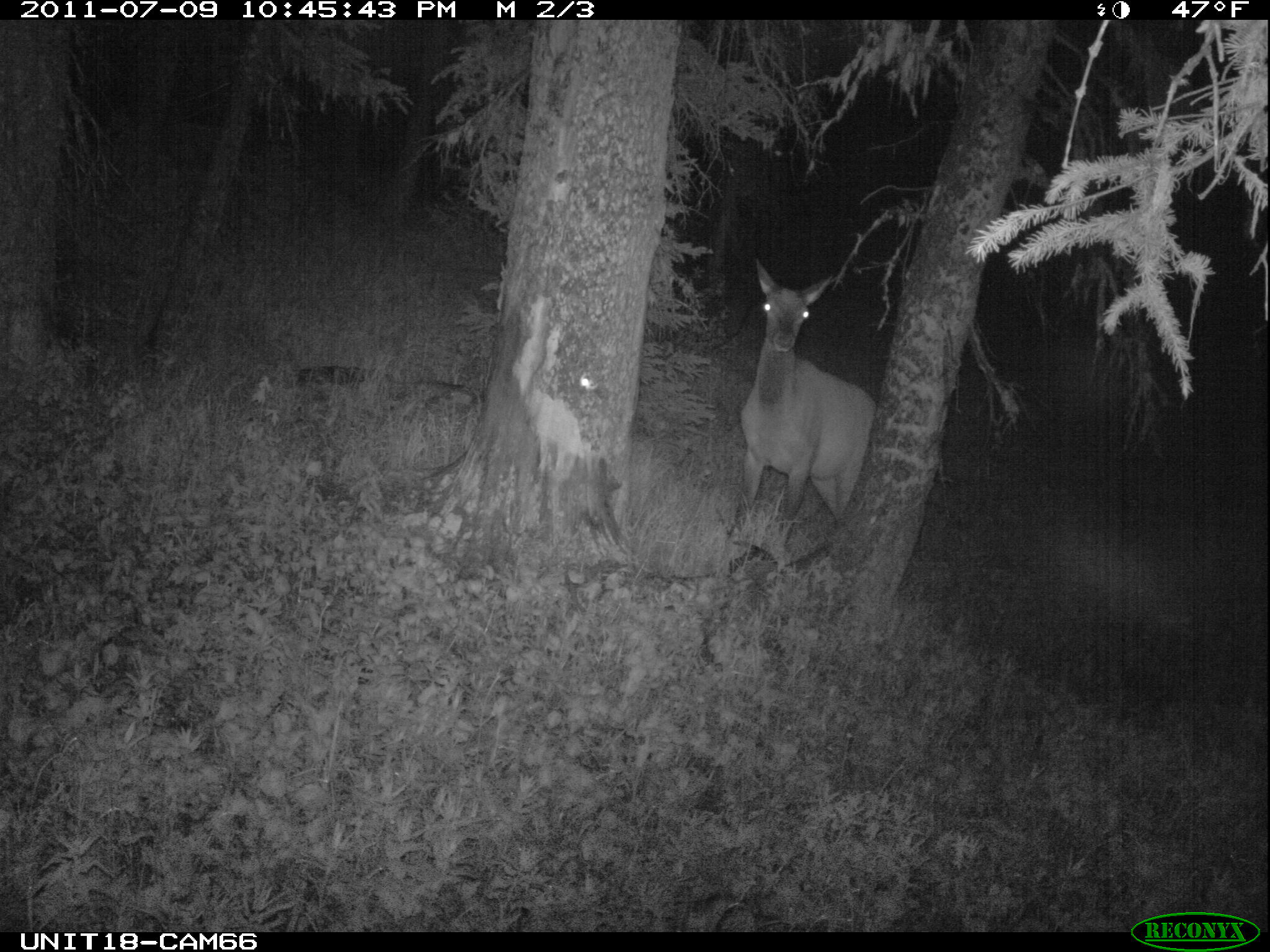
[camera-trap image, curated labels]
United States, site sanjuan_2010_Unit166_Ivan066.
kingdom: Animalia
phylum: Chordata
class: Mammalia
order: Artiodactyla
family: Cervidae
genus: Cervus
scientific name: Cervus elaphus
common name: red deer